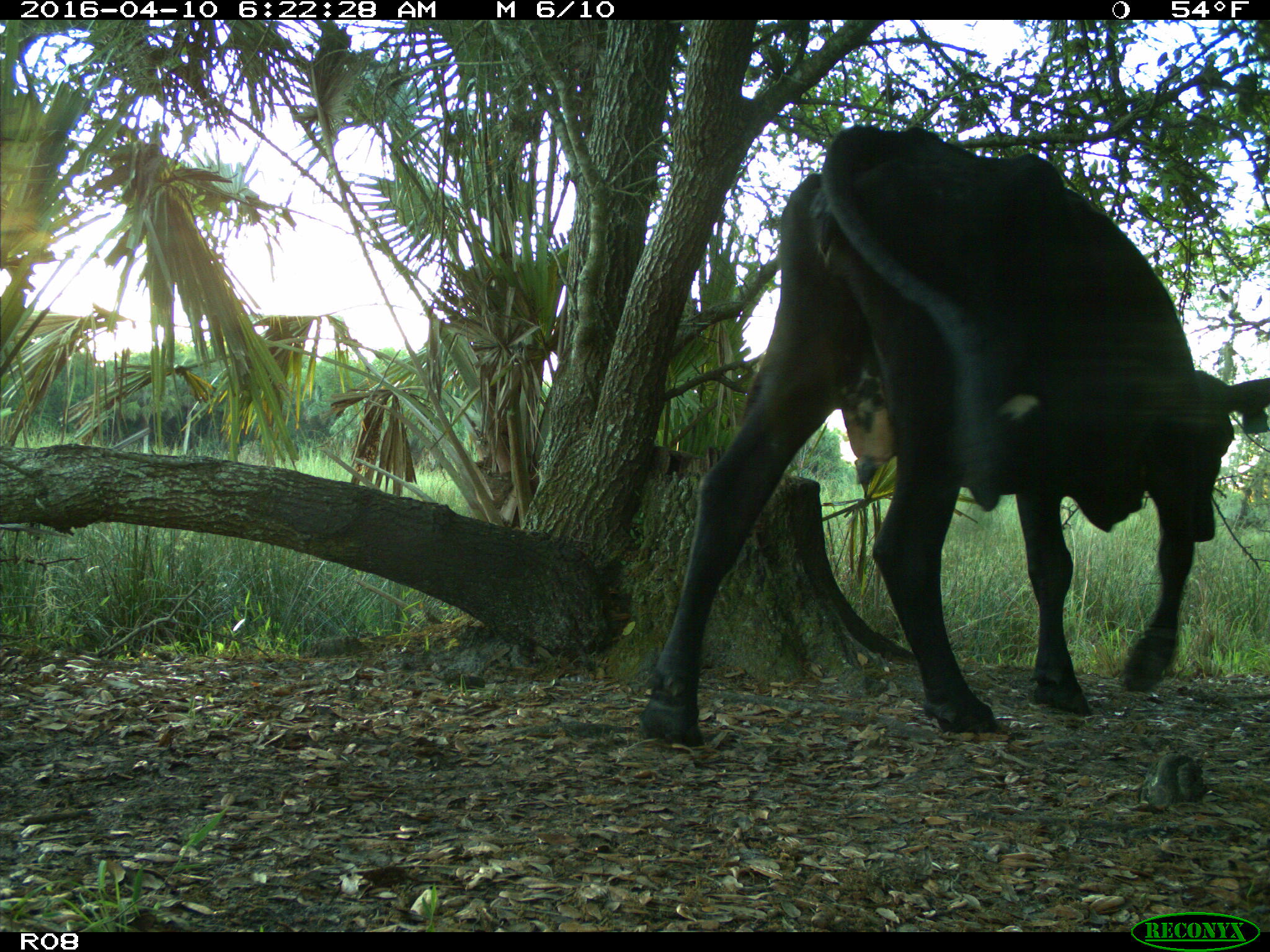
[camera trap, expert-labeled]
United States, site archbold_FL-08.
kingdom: Animalia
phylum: Chordata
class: Mammalia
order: Artiodactyla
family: Bovidae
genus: Bos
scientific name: Bos taurus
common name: domestic cow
Bos taurus (domestic cow).